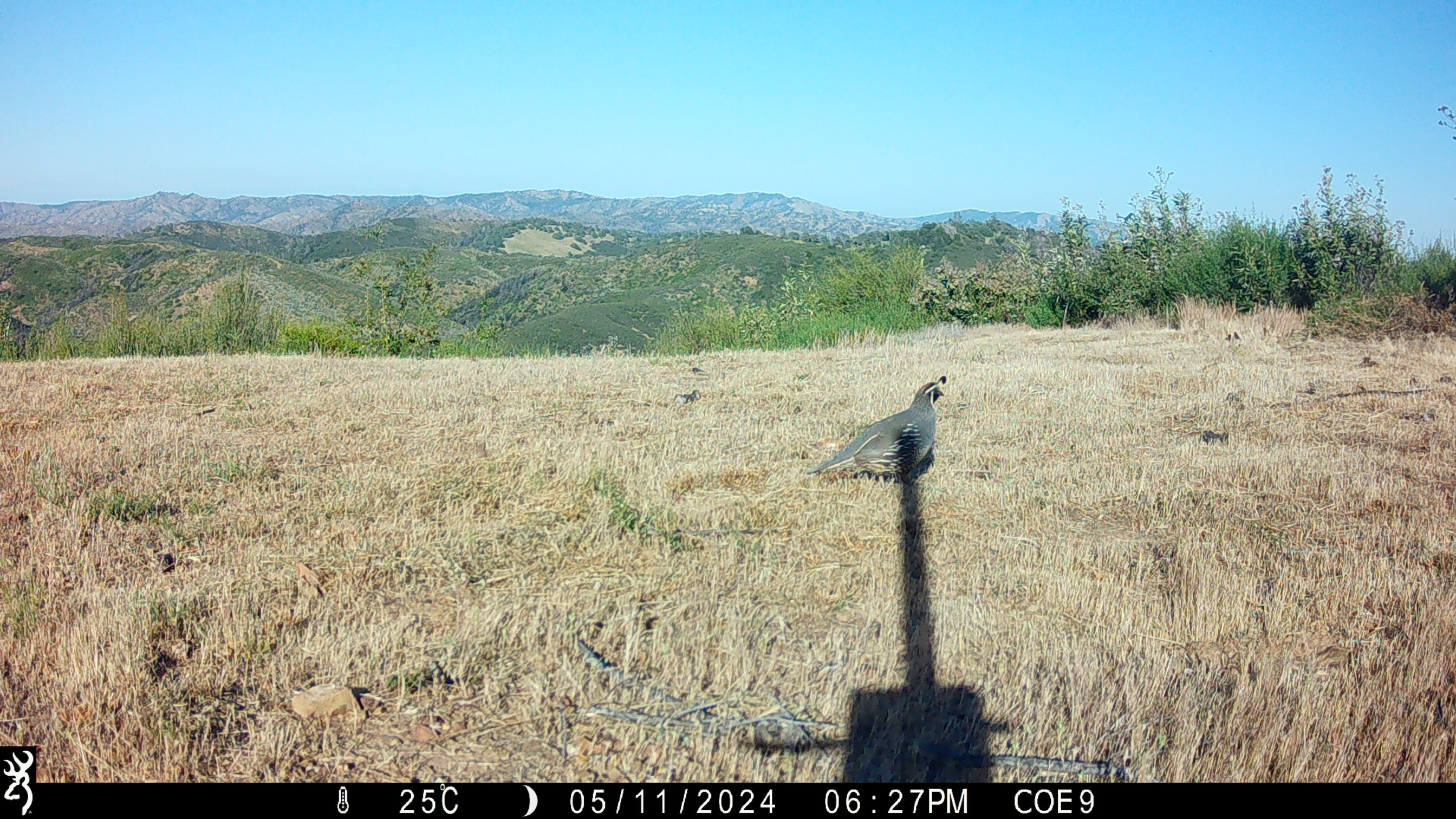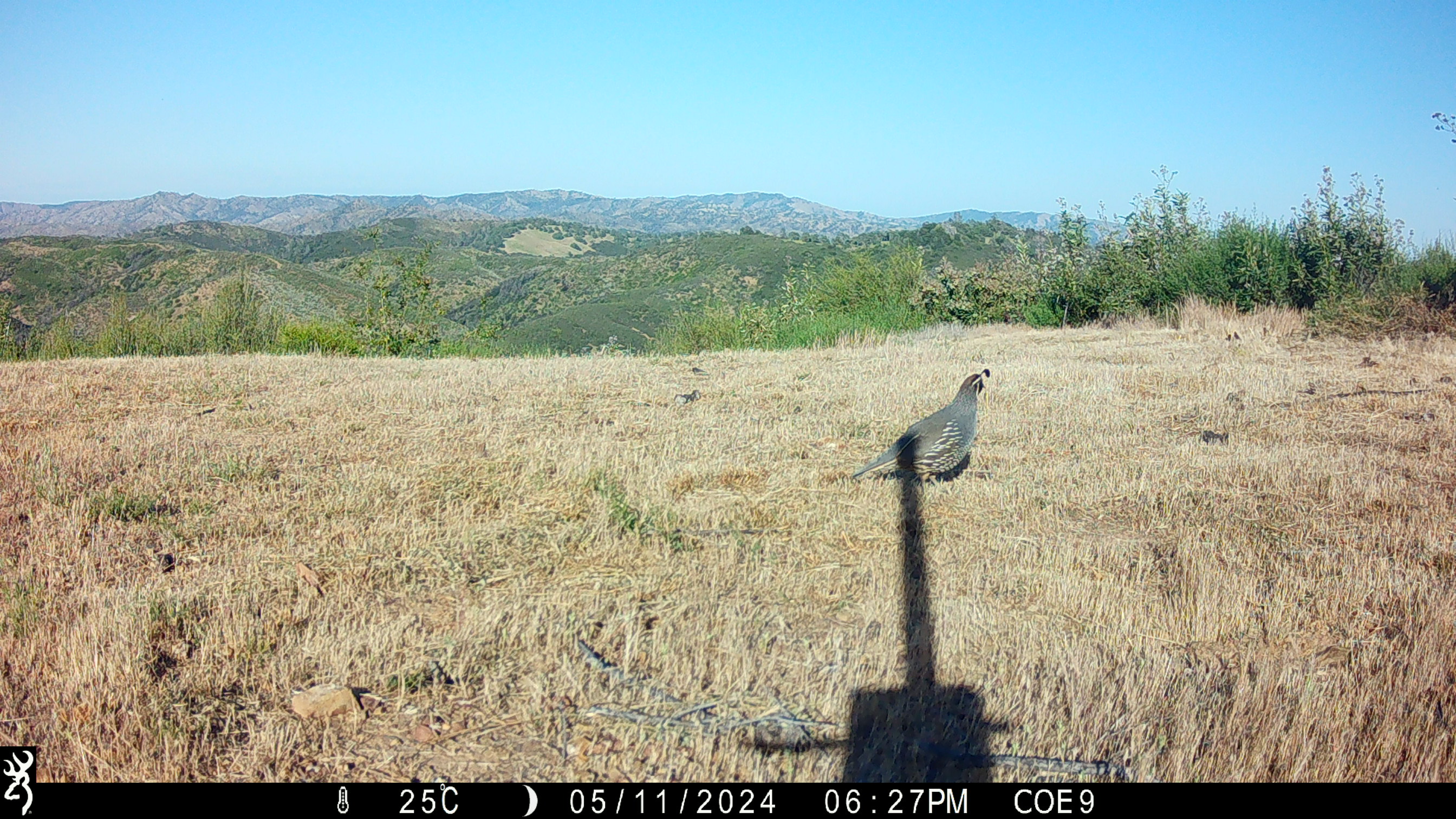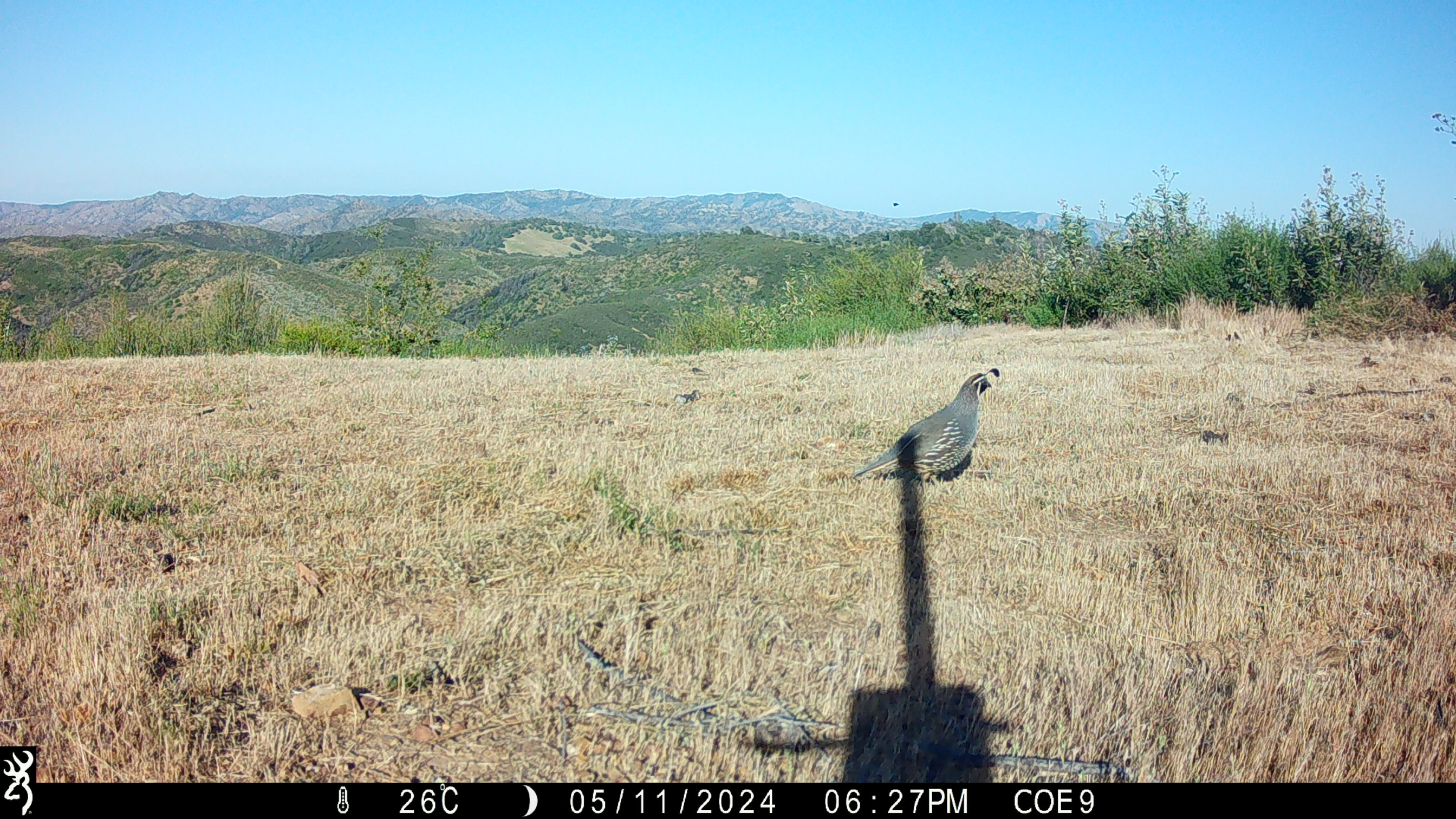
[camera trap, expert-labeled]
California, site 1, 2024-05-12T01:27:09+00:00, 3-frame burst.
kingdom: Animalia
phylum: Chordata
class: Aves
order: Galliformes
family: Odontophoridae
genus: Callipepla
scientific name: Callipepla californica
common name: california quail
California quail (Callipepla californica).